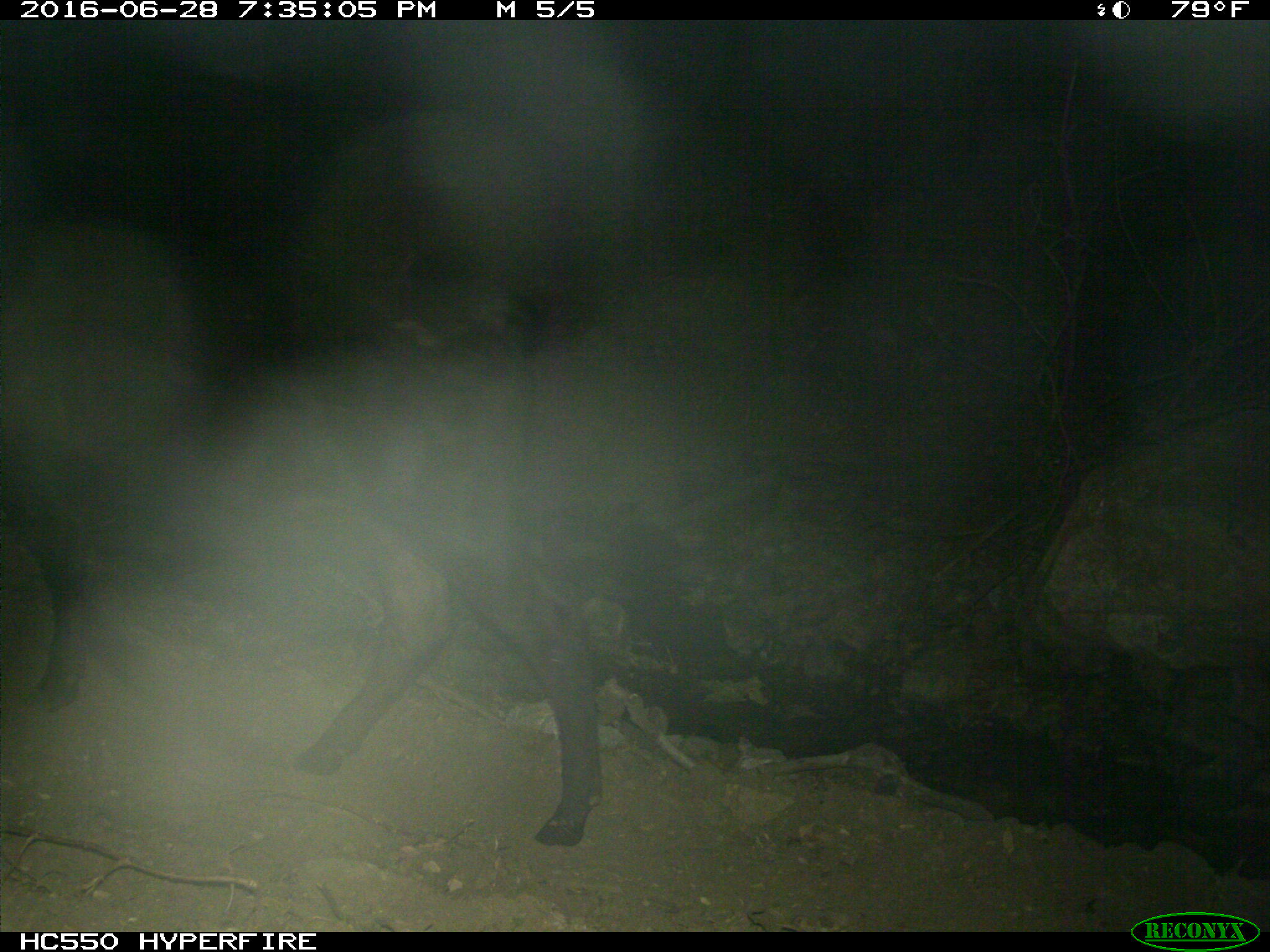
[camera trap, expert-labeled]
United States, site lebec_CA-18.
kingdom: Animalia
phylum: Chordata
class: Mammalia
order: Artiodactyla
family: Bovidae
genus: Bos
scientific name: Bos taurus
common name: domestic cow